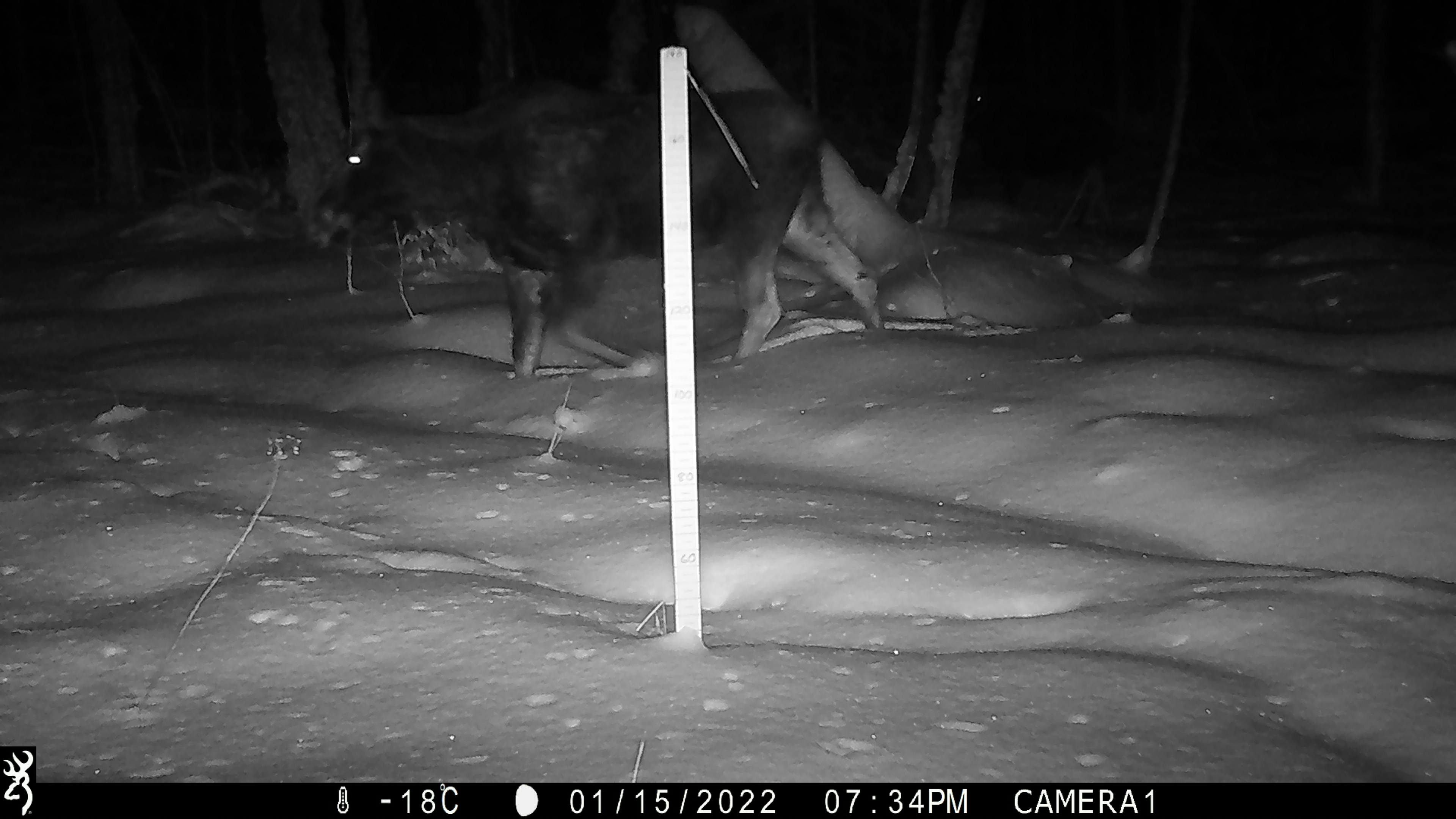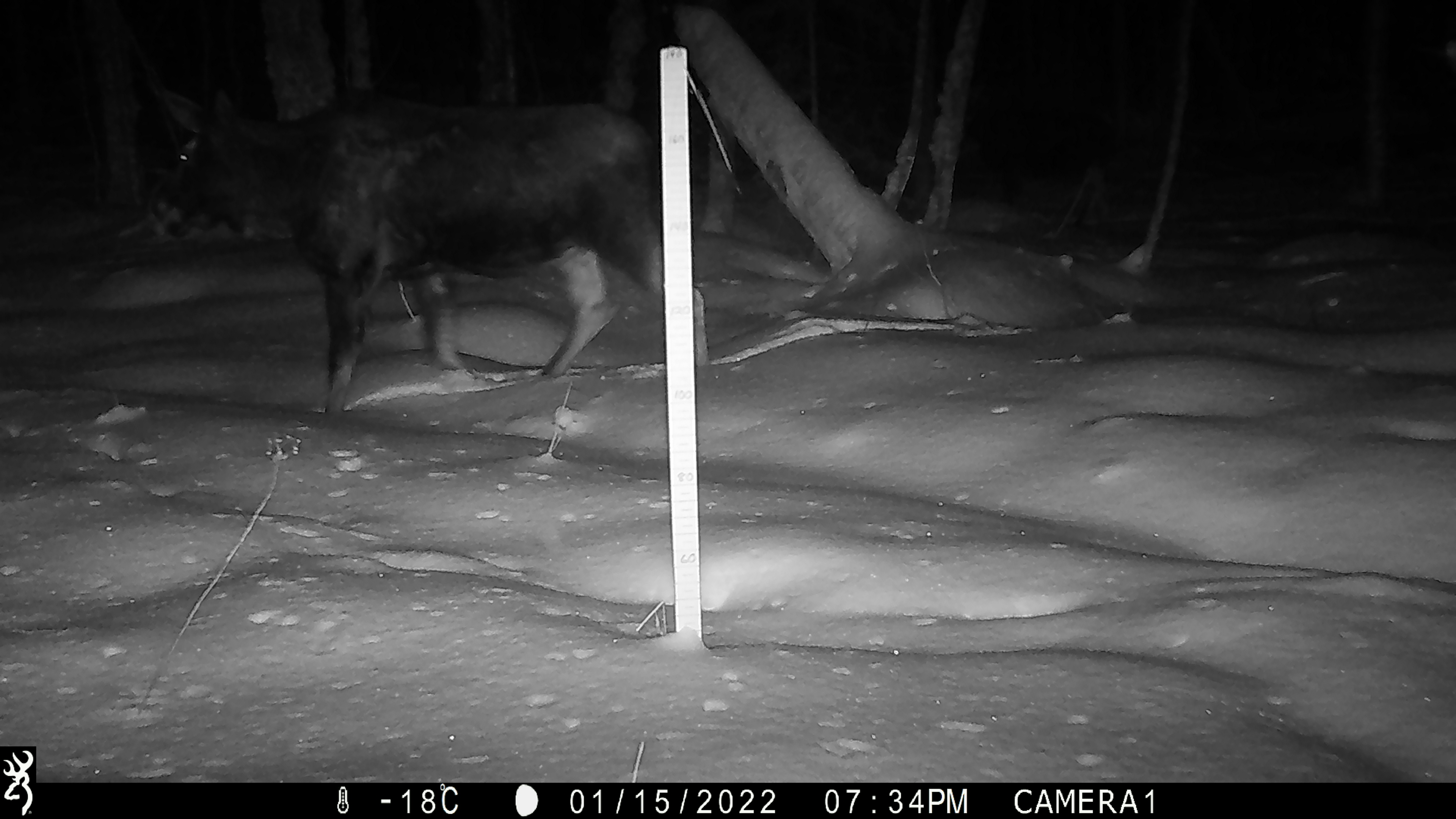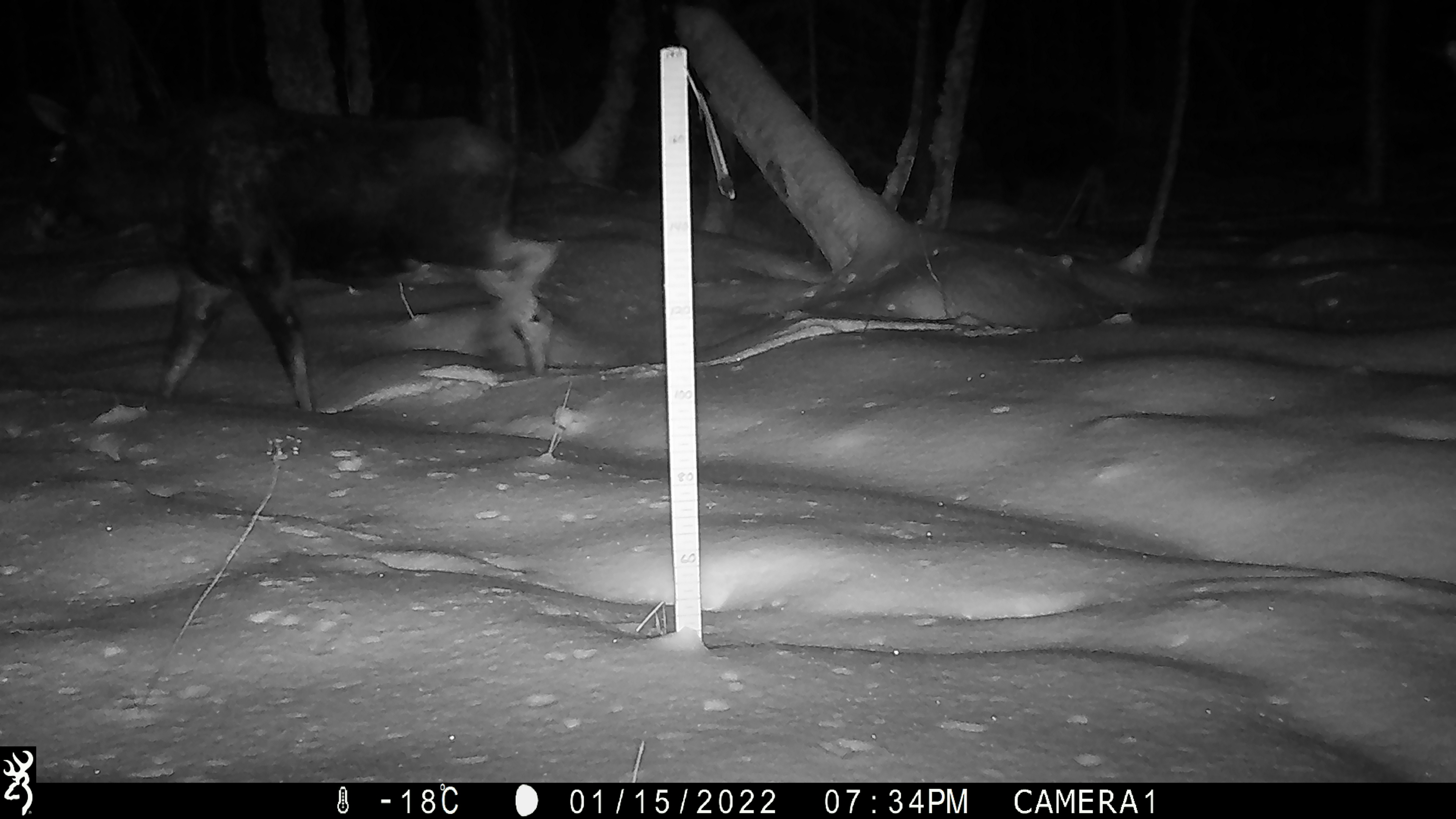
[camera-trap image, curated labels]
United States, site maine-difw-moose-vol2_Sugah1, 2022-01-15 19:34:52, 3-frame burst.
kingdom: Animalia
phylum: Chordata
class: Mammalia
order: Artiodactyla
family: Cervidae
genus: Alces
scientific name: Alces alces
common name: moose